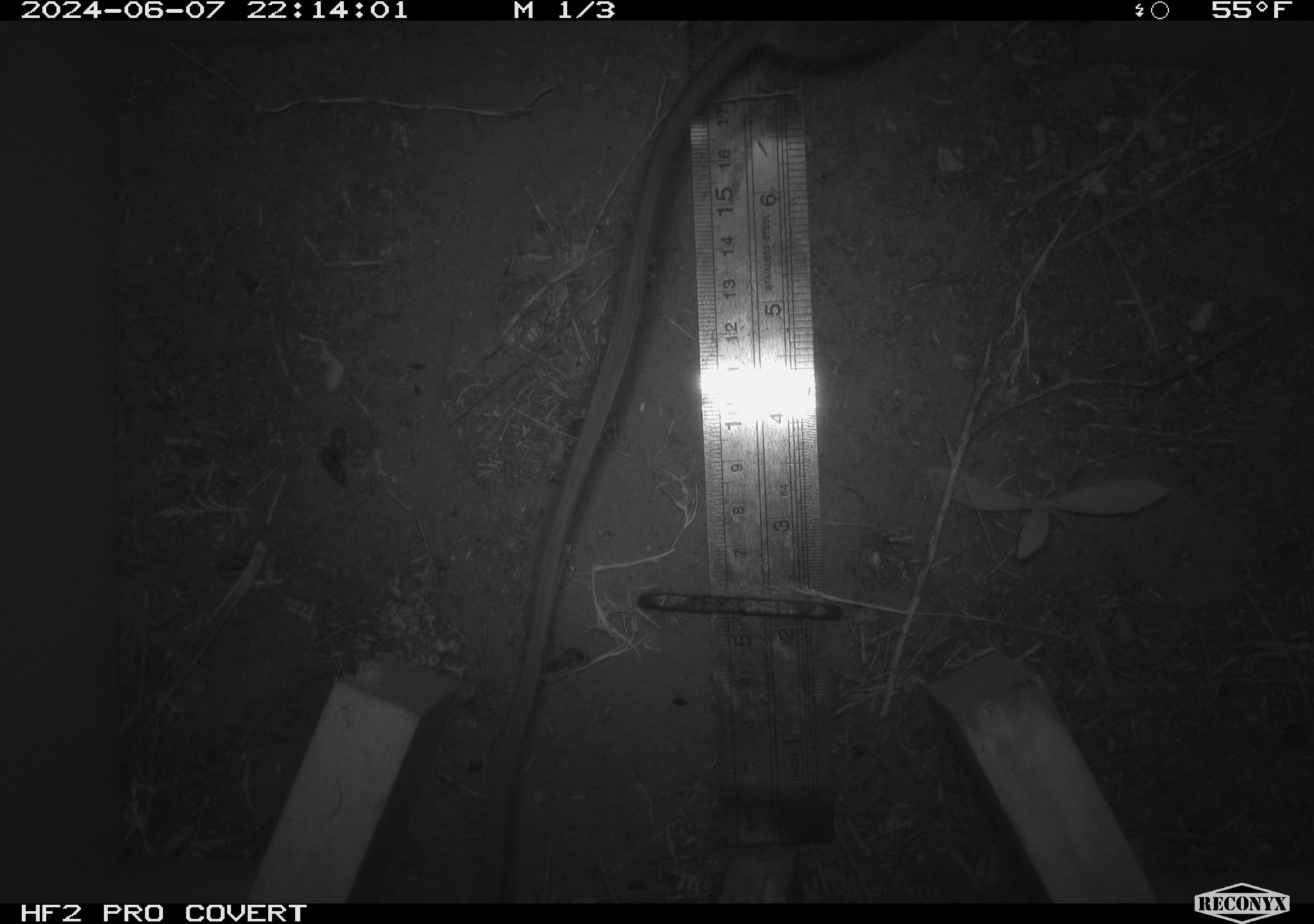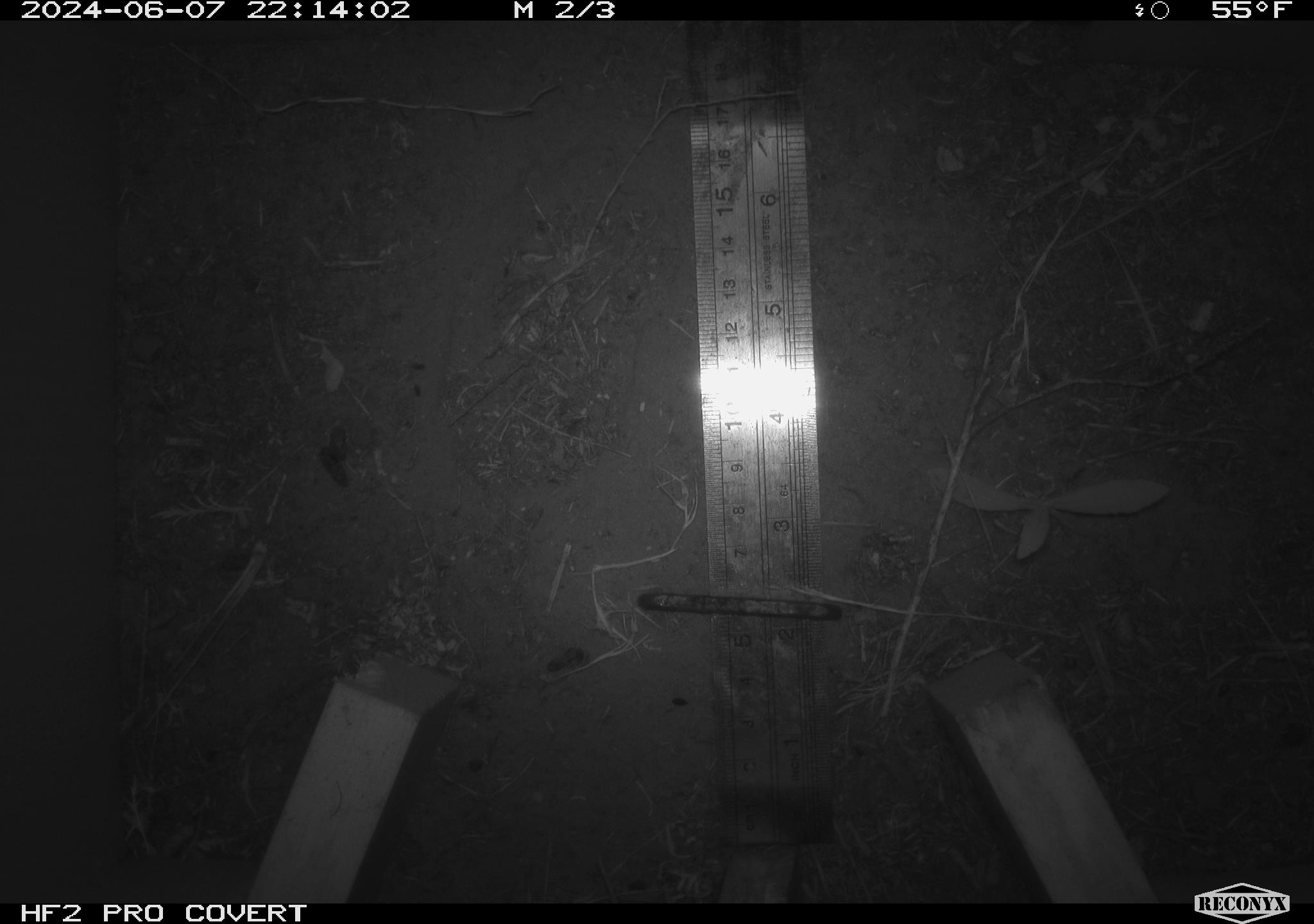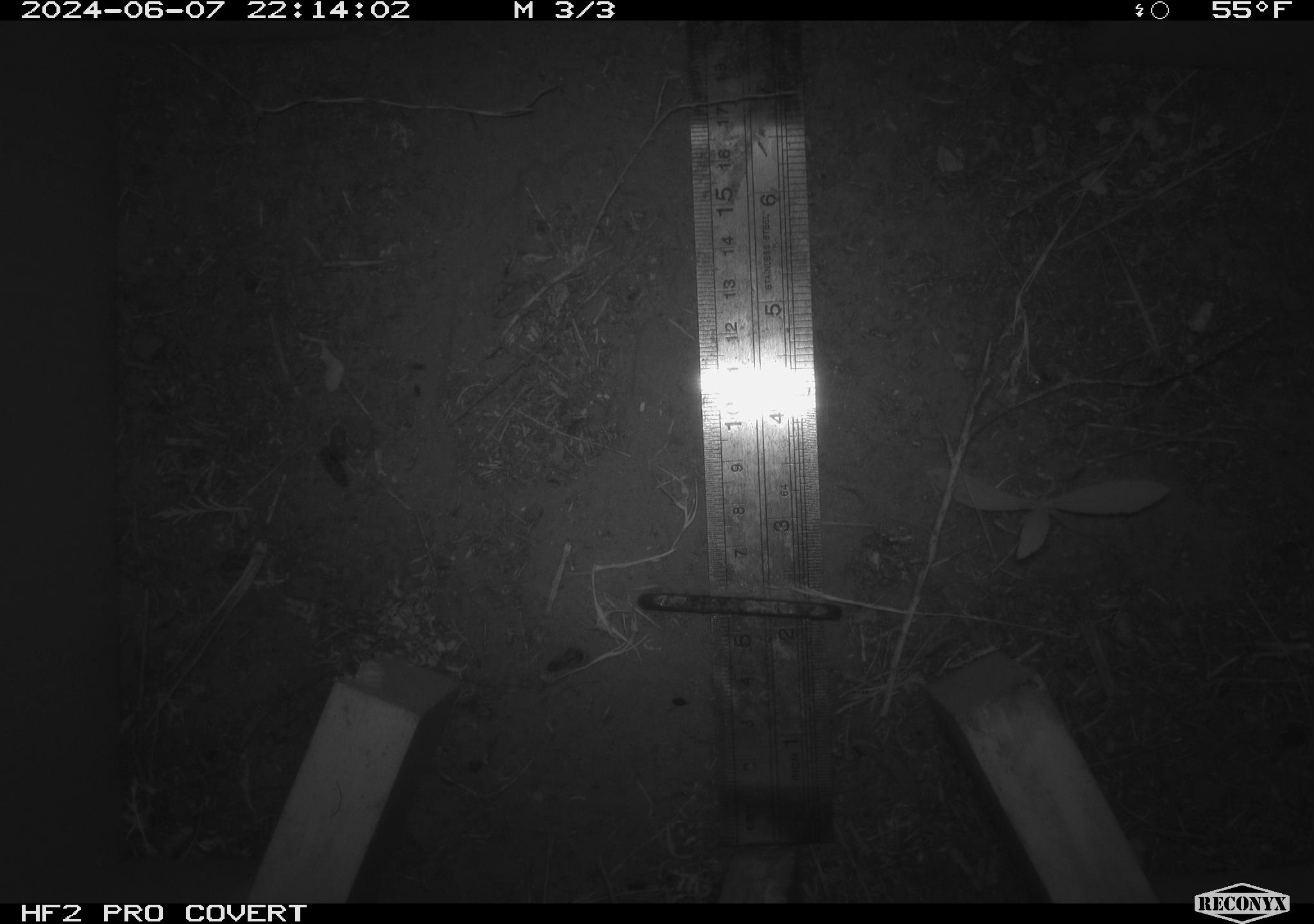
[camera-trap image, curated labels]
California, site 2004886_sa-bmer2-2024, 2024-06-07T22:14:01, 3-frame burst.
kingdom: Animalia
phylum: Chordata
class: Mammalia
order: Rodentia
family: Heteromyidae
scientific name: Heteromyidae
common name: kangaroo rats and pocket mice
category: heteromyidae family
Heteromyidae family (kangaroo rats and pocket mice) (Heteromyidae).